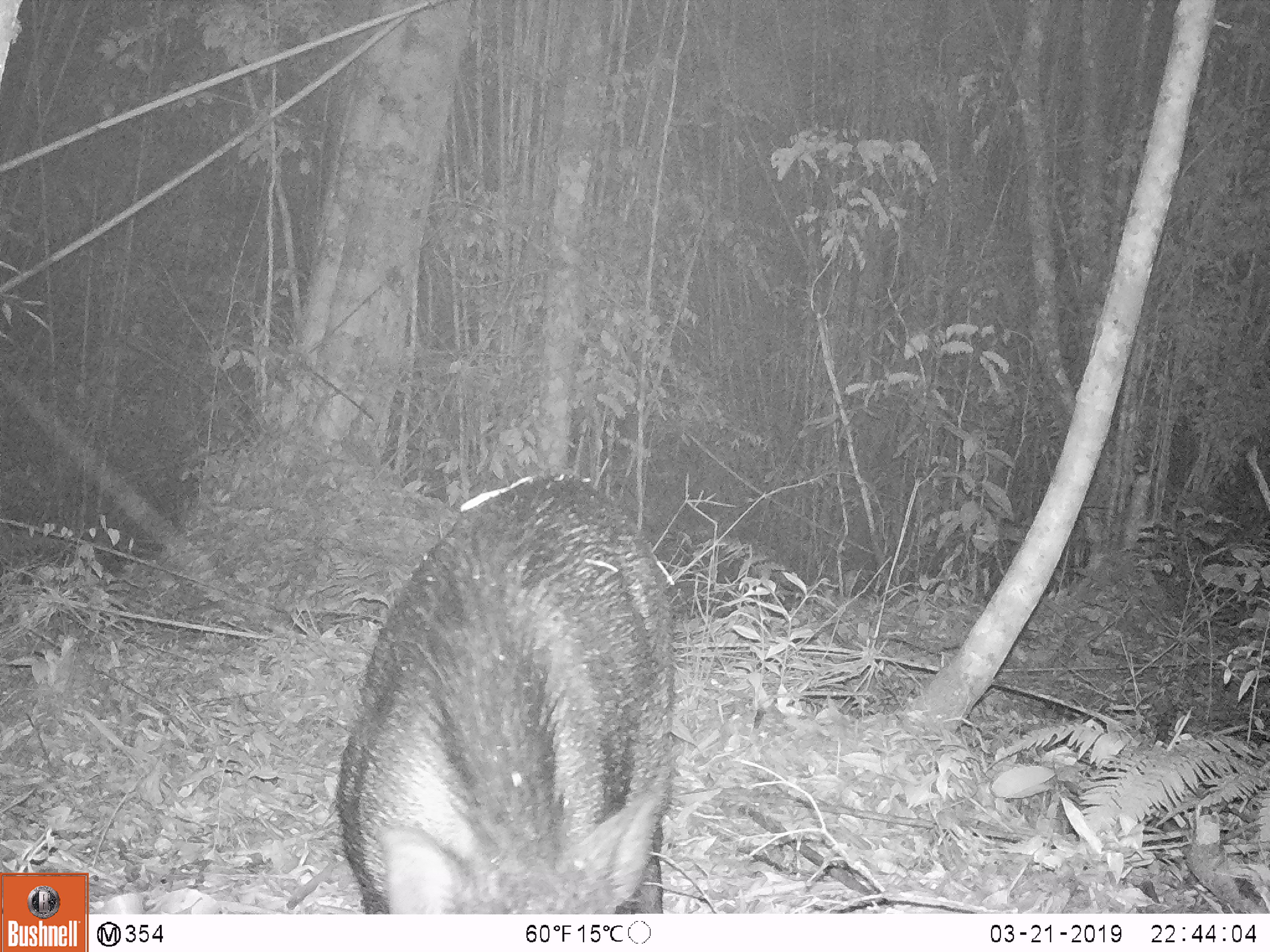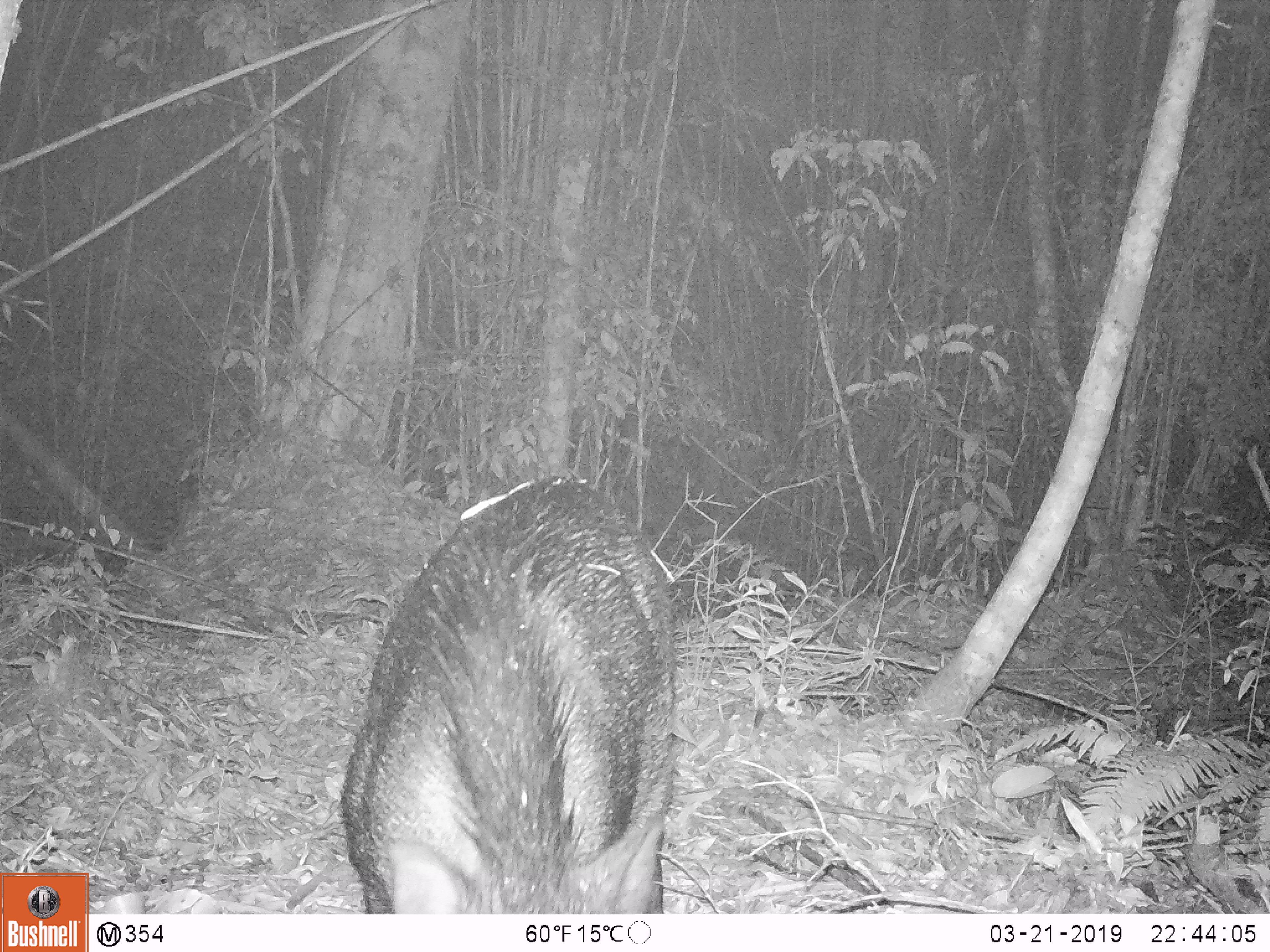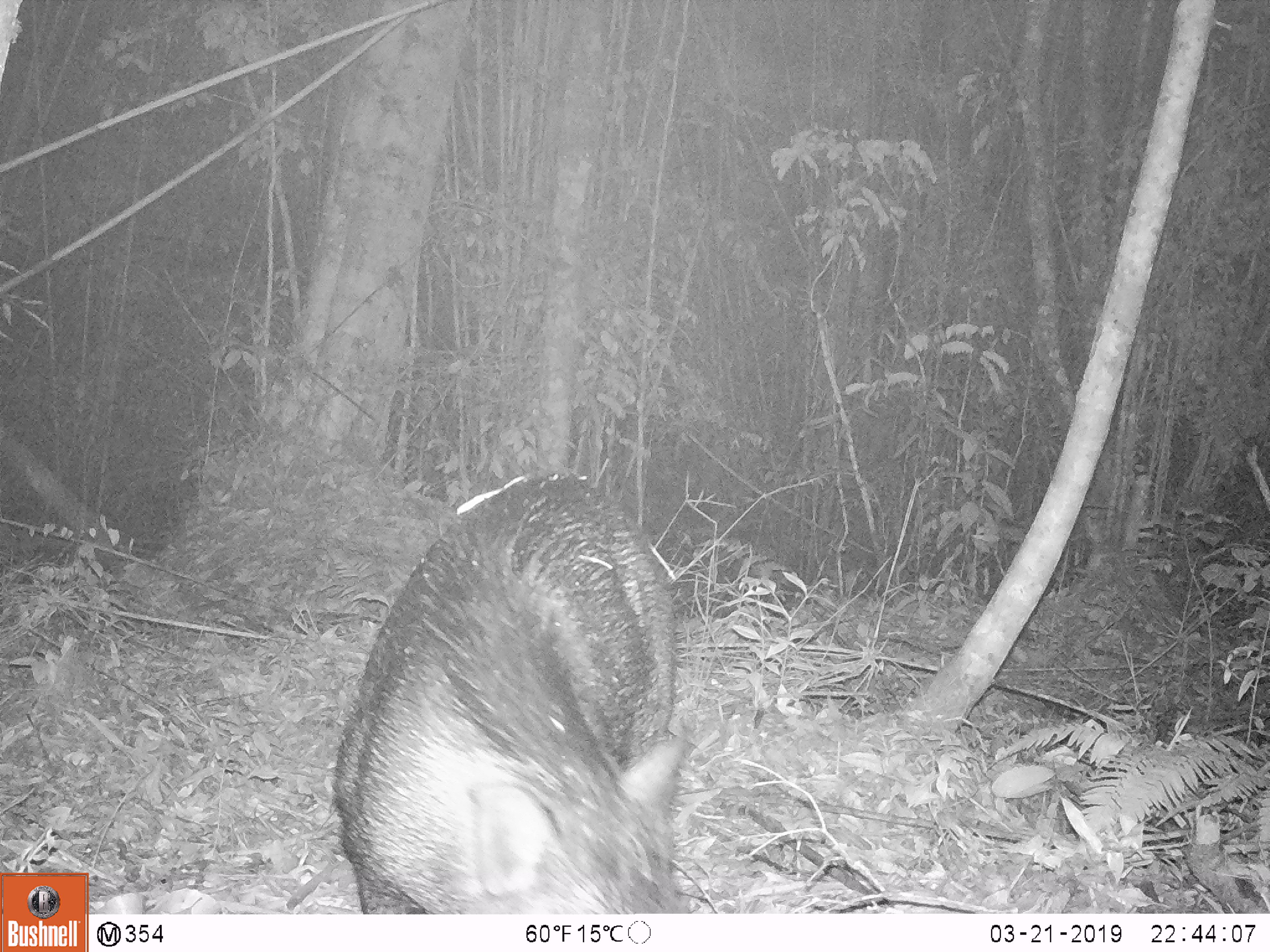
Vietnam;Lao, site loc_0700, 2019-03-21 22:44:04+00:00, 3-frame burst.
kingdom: Animalia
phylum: Chordata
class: Mammalia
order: Artiodactyla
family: Suidae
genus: Sus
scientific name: Sus scrofa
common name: eurasian wild pig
Eurasian wild pig (Sus scrofa). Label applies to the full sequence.